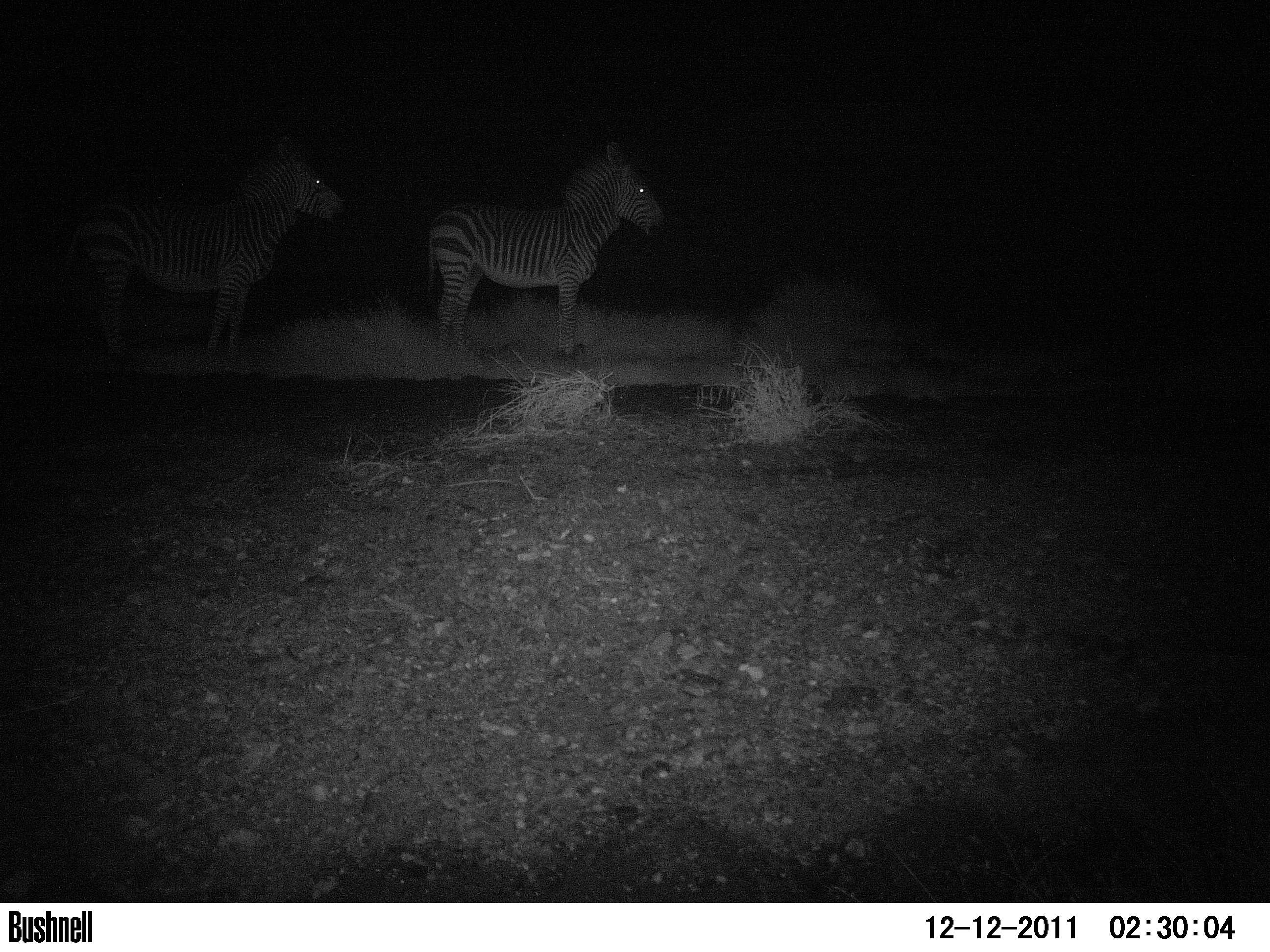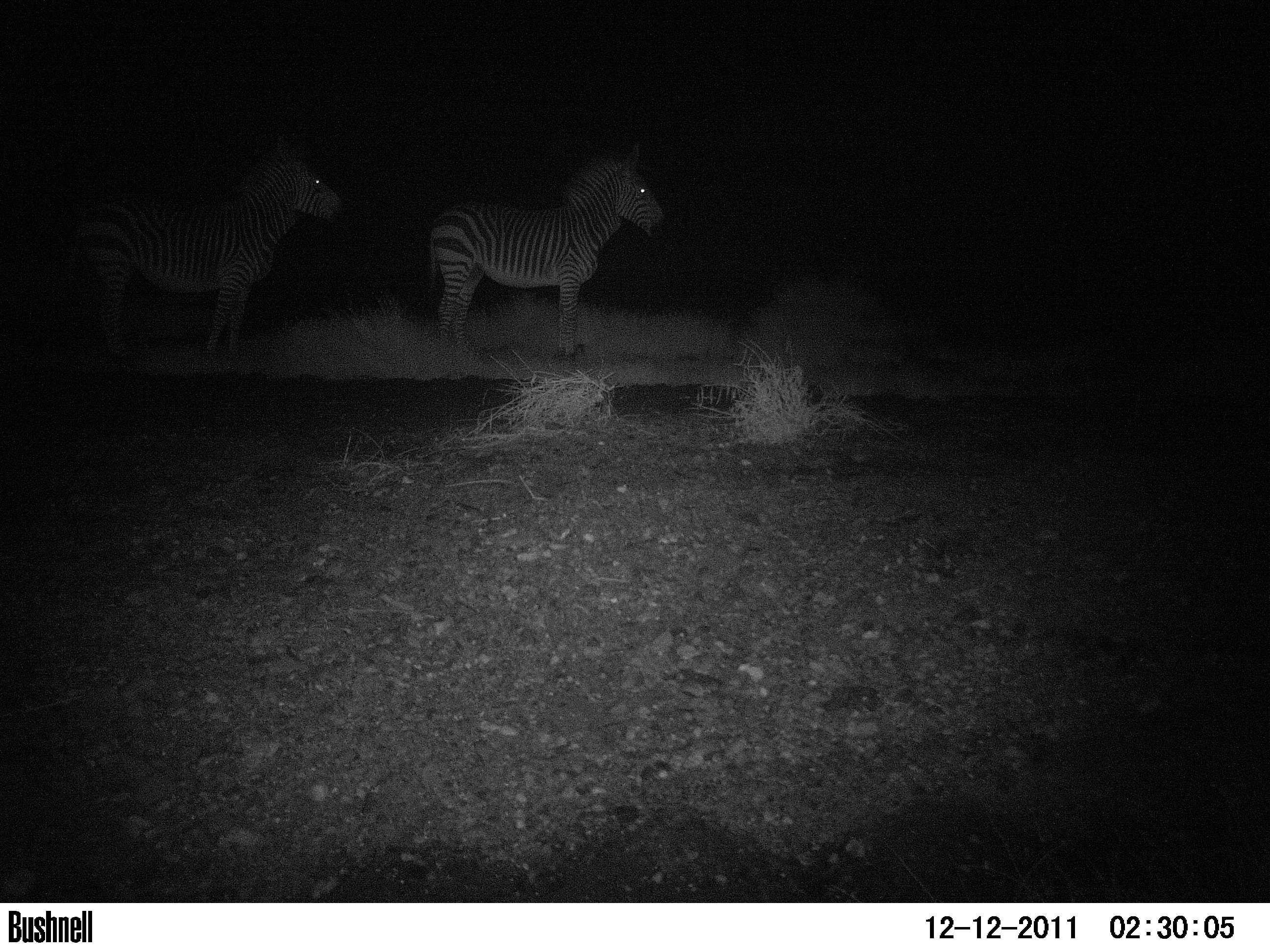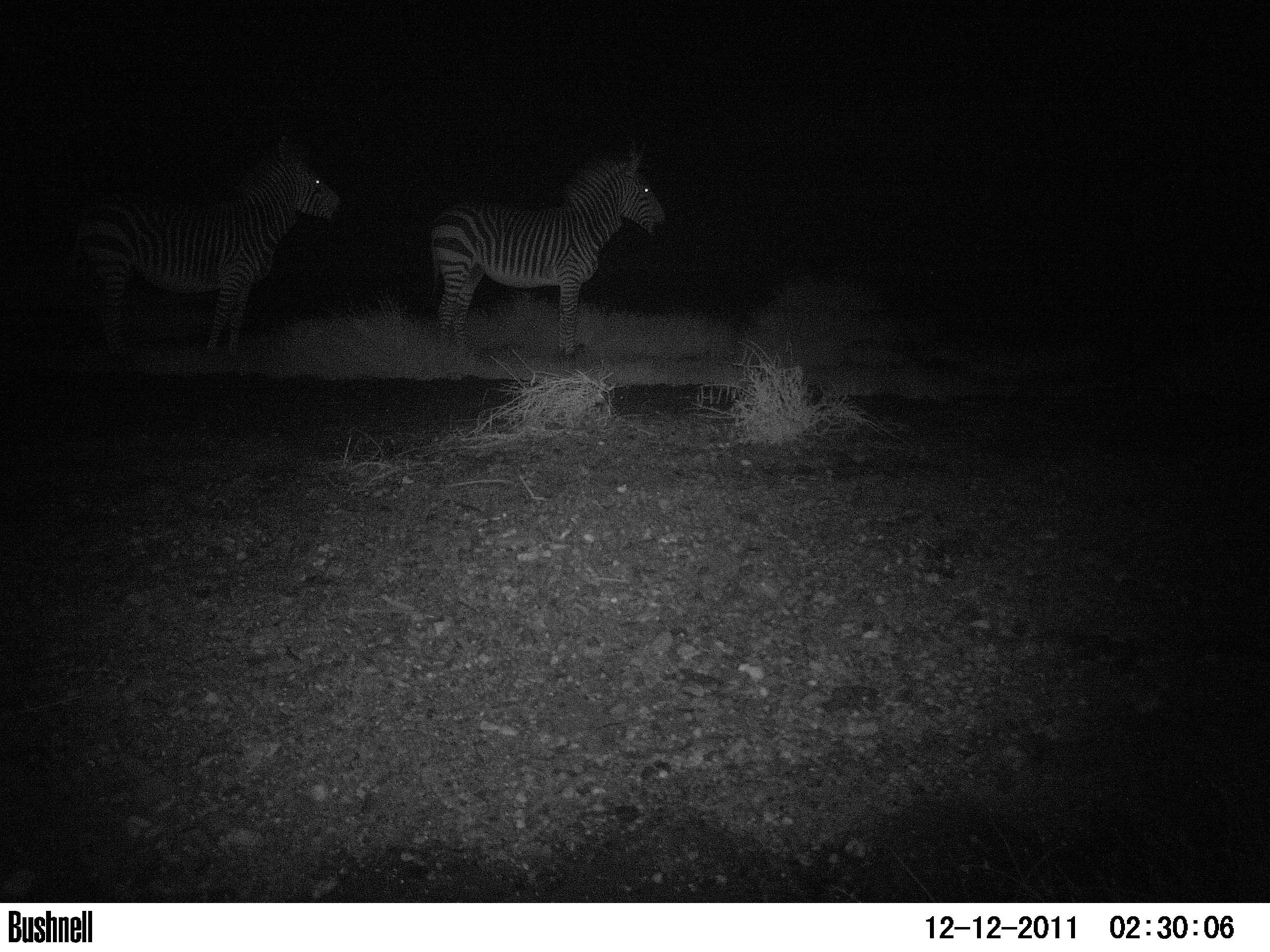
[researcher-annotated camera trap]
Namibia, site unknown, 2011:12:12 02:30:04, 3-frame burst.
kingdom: Animalia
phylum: Chordata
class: Mammalia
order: Perissodactyla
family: Equidae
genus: Equus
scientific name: Equus zebra hartmannae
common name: hartmann's mountain zebra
Equus zebra hartmannae (hartmann's mountain zebra).